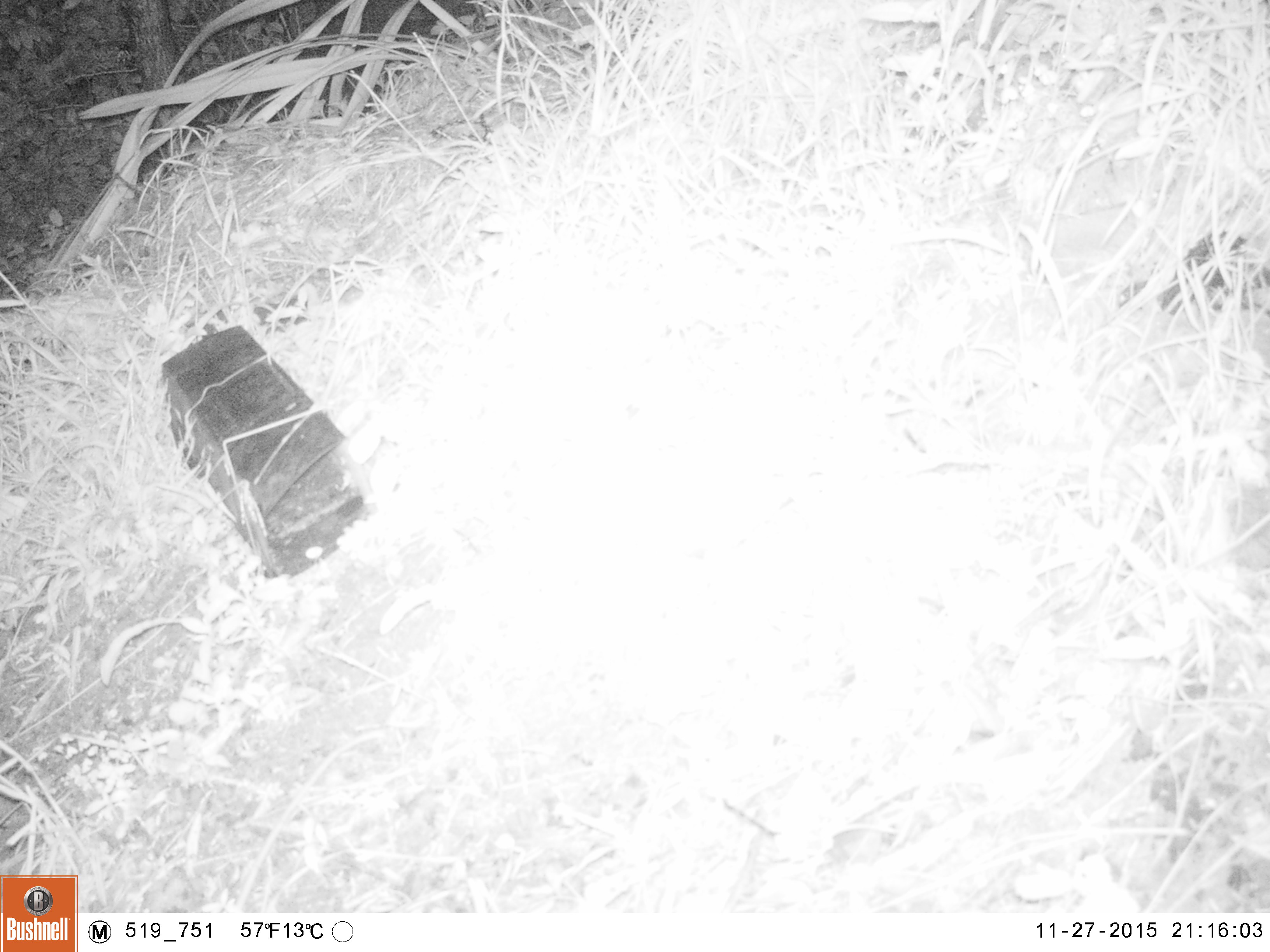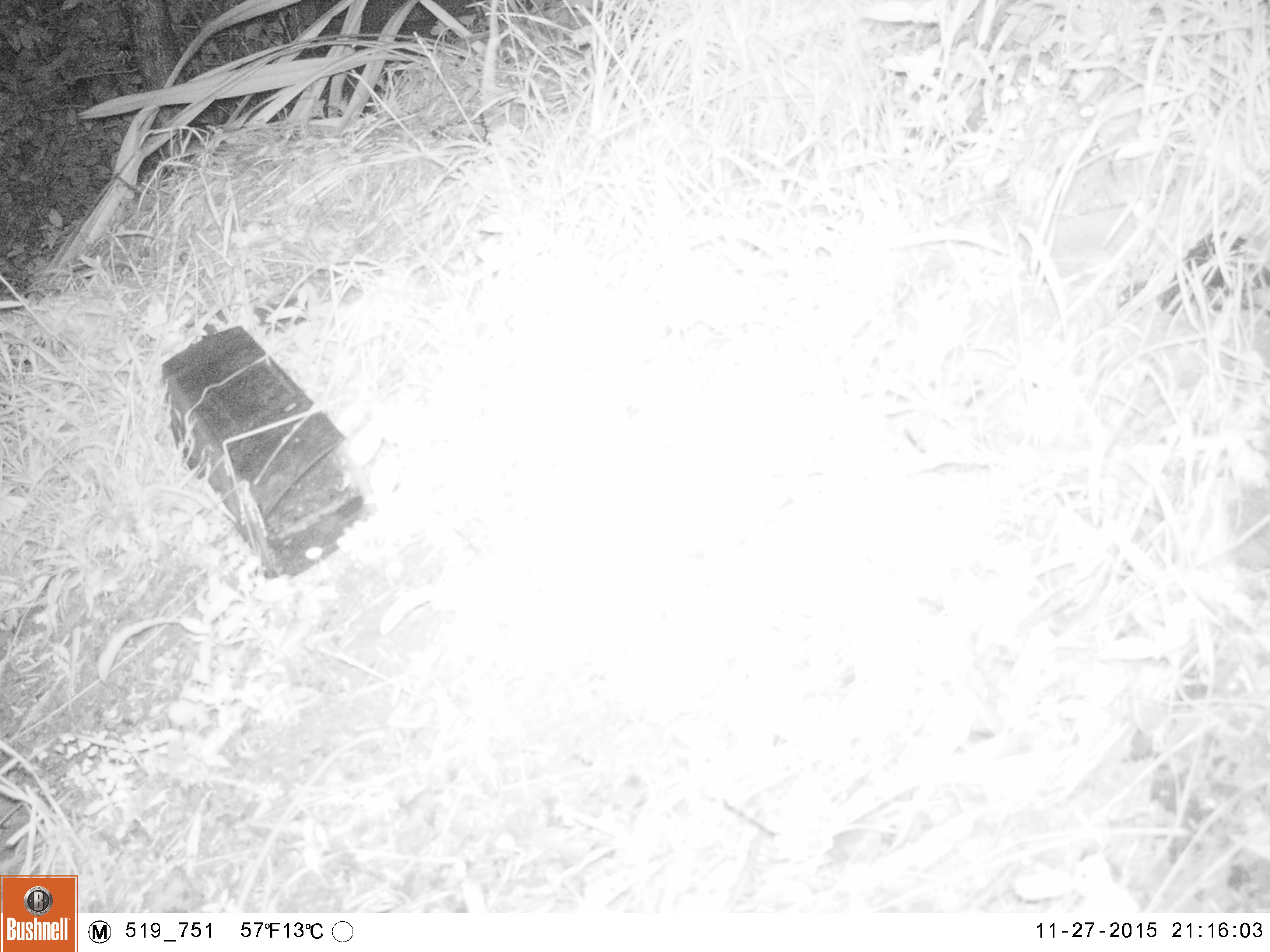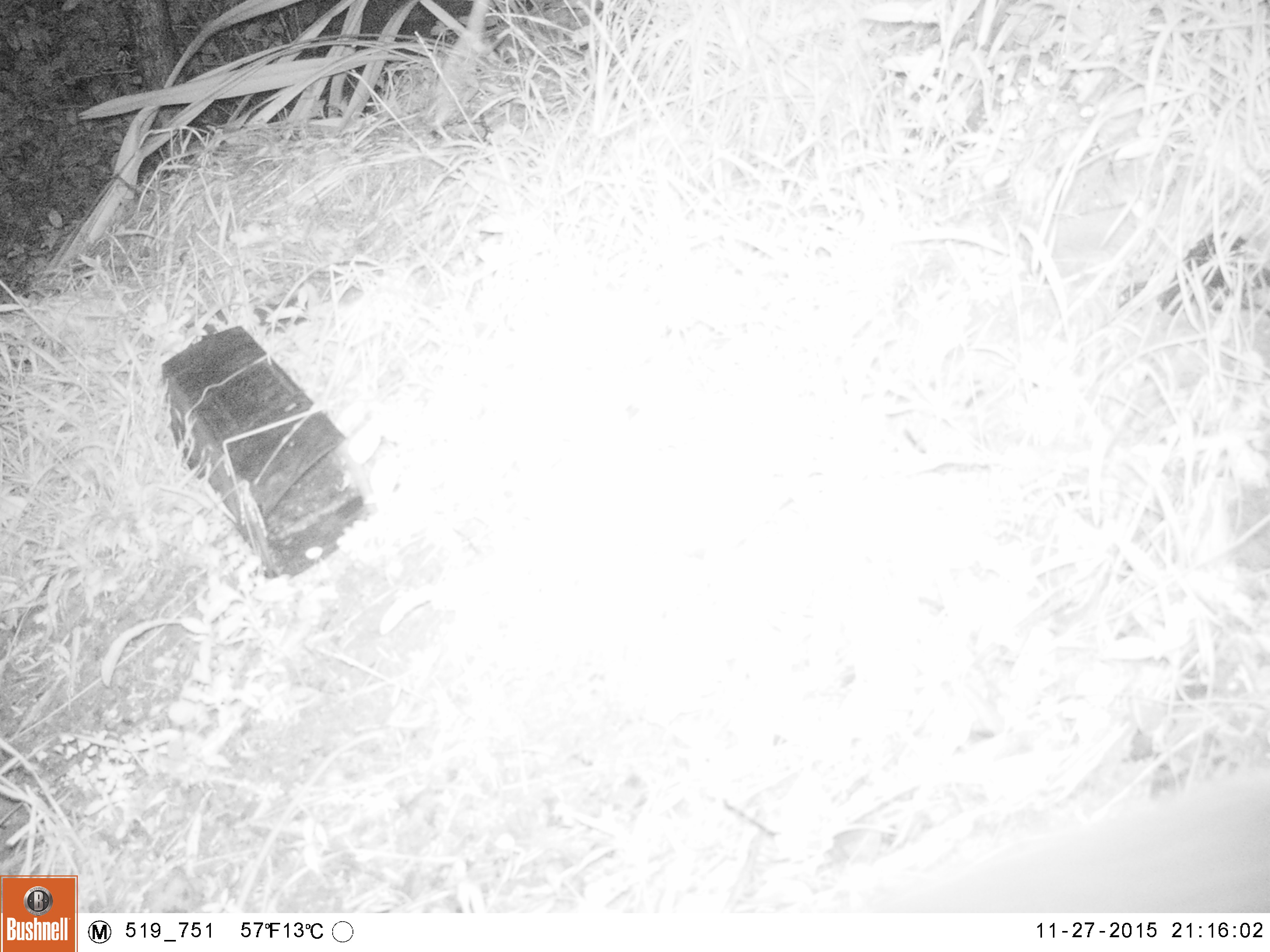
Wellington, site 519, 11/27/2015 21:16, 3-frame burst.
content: unidentified animal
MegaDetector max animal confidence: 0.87